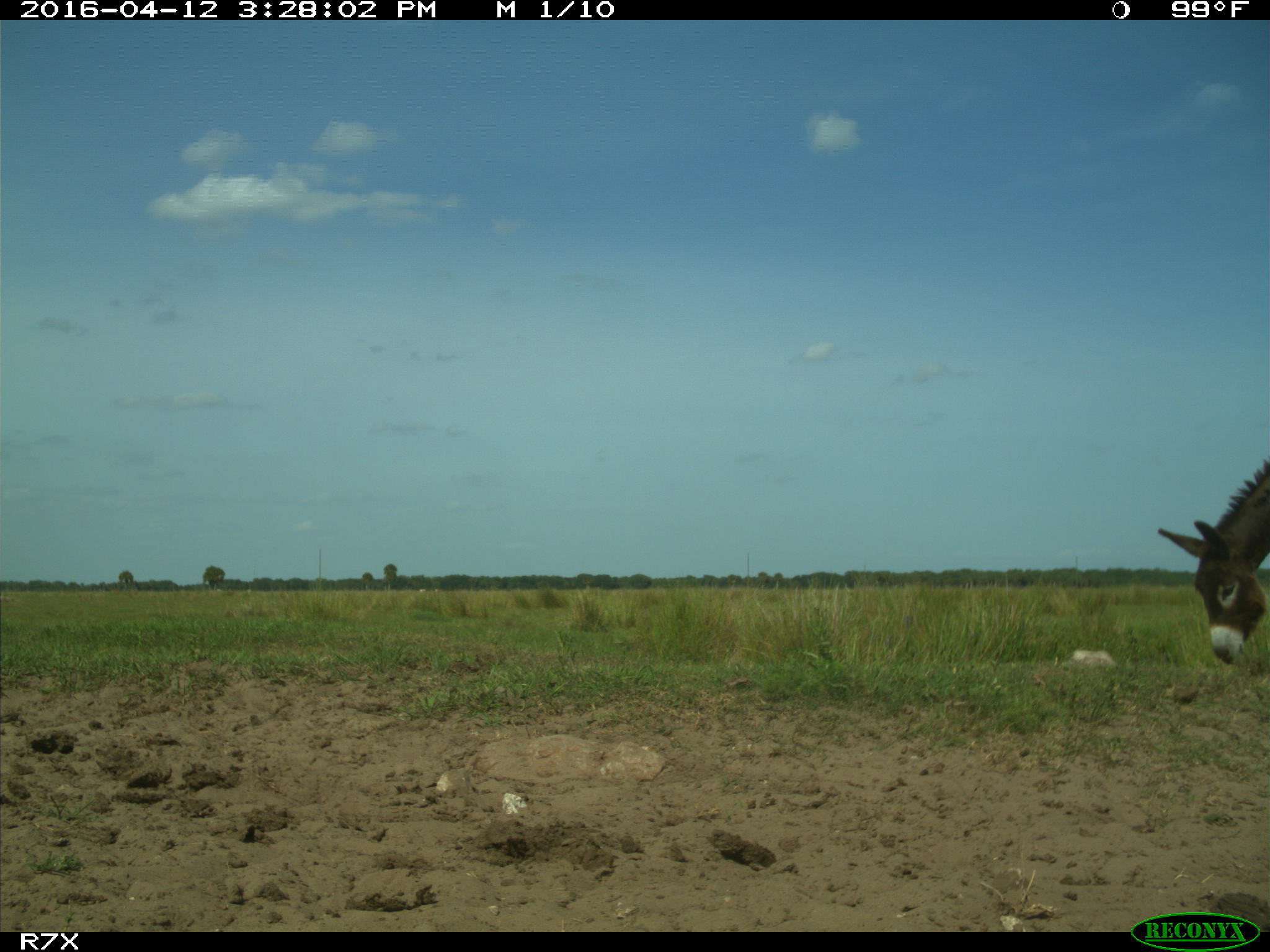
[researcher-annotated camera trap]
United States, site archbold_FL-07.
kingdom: Animalia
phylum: Chordata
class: Mammalia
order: Artiodactyla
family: Bovidae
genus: Bos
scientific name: Bos taurus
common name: domestic cow